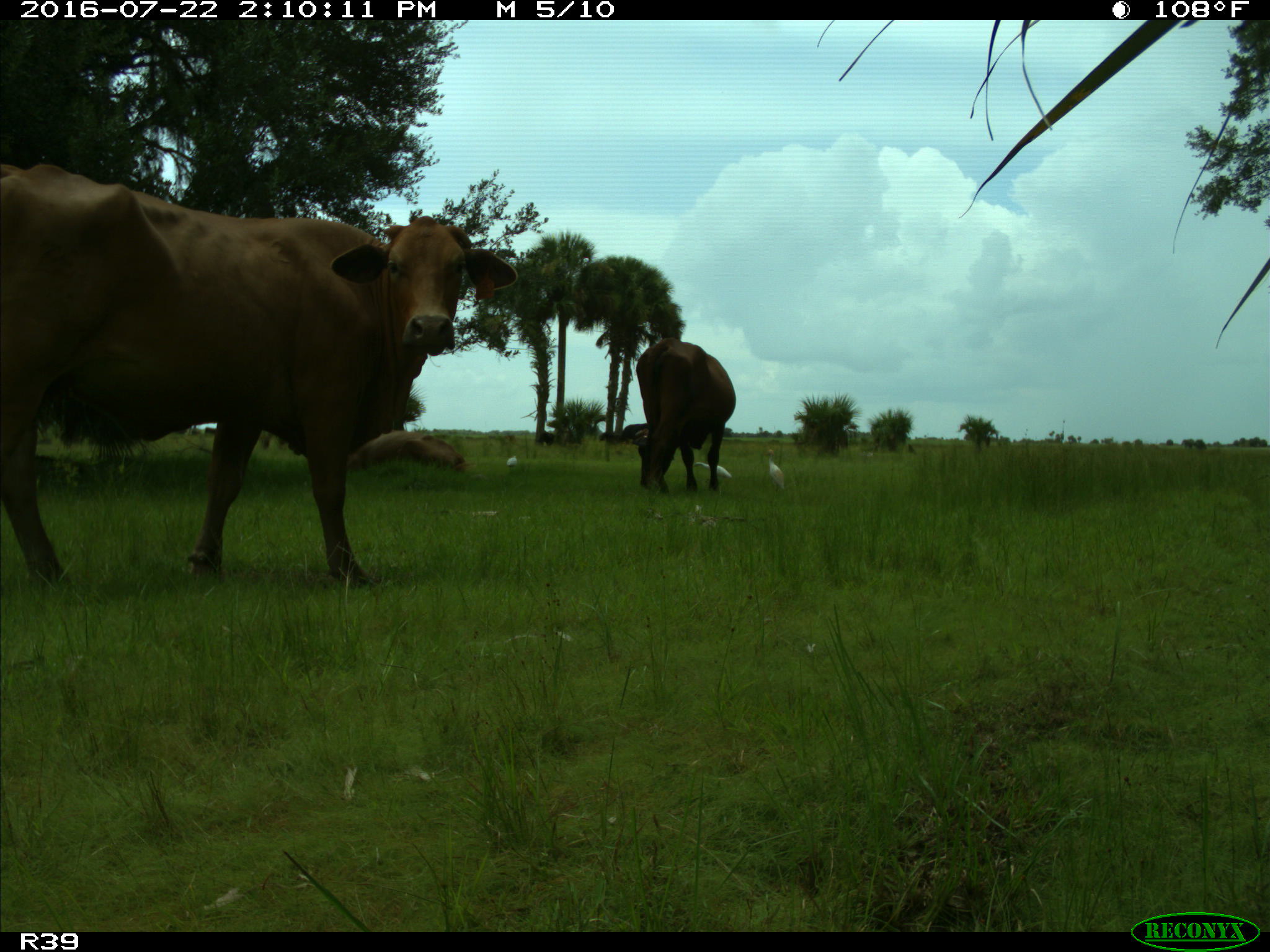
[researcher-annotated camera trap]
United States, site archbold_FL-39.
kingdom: Animalia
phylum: Chordata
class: Mammalia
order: Artiodactyla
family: Bovidae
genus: Bos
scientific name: Bos taurus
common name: domestic cow